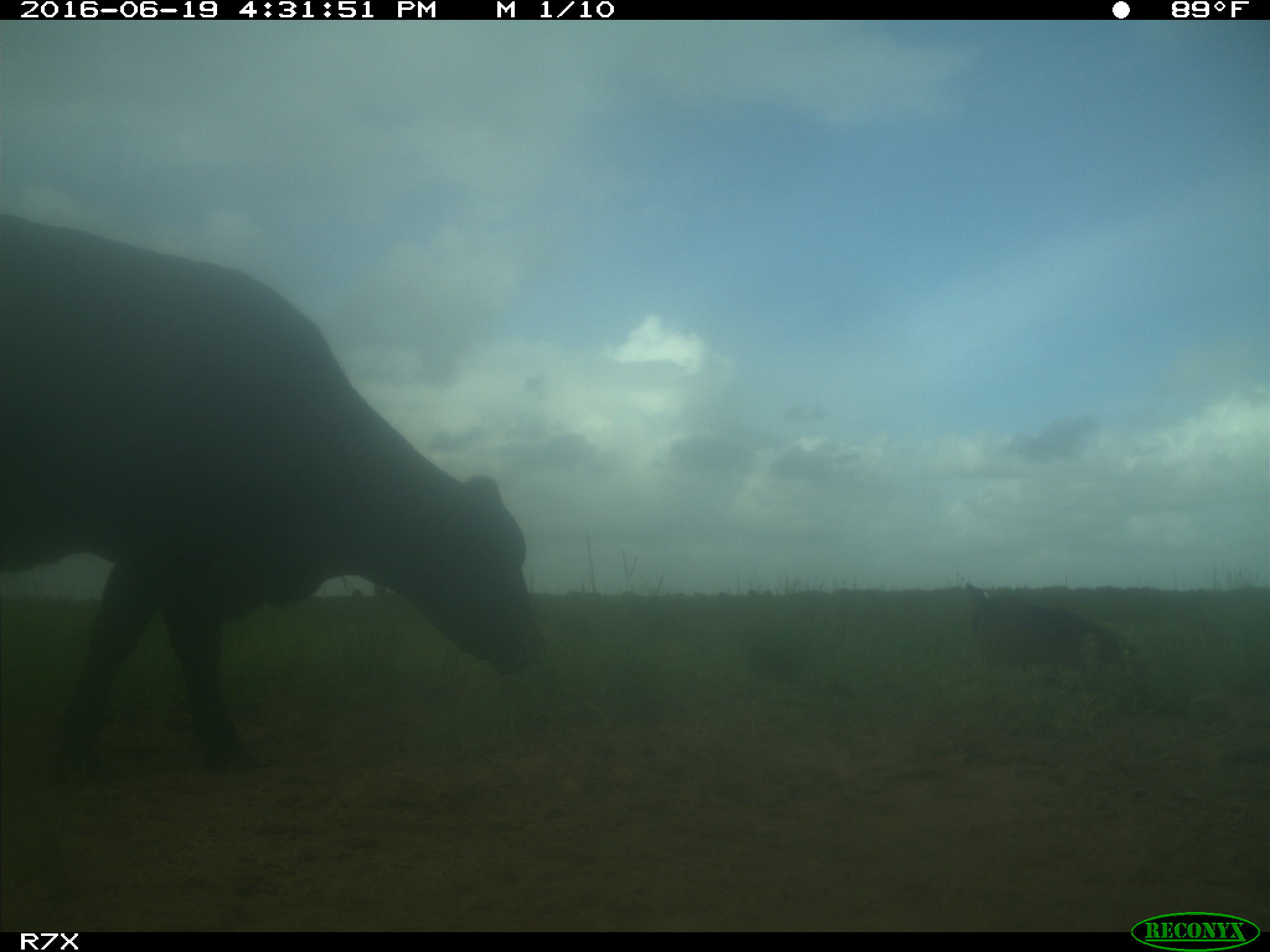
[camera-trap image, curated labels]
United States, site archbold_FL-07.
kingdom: Animalia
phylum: Chordata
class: Mammalia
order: Artiodactyla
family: Bovidae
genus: Bos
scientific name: Bos taurus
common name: domestic cow